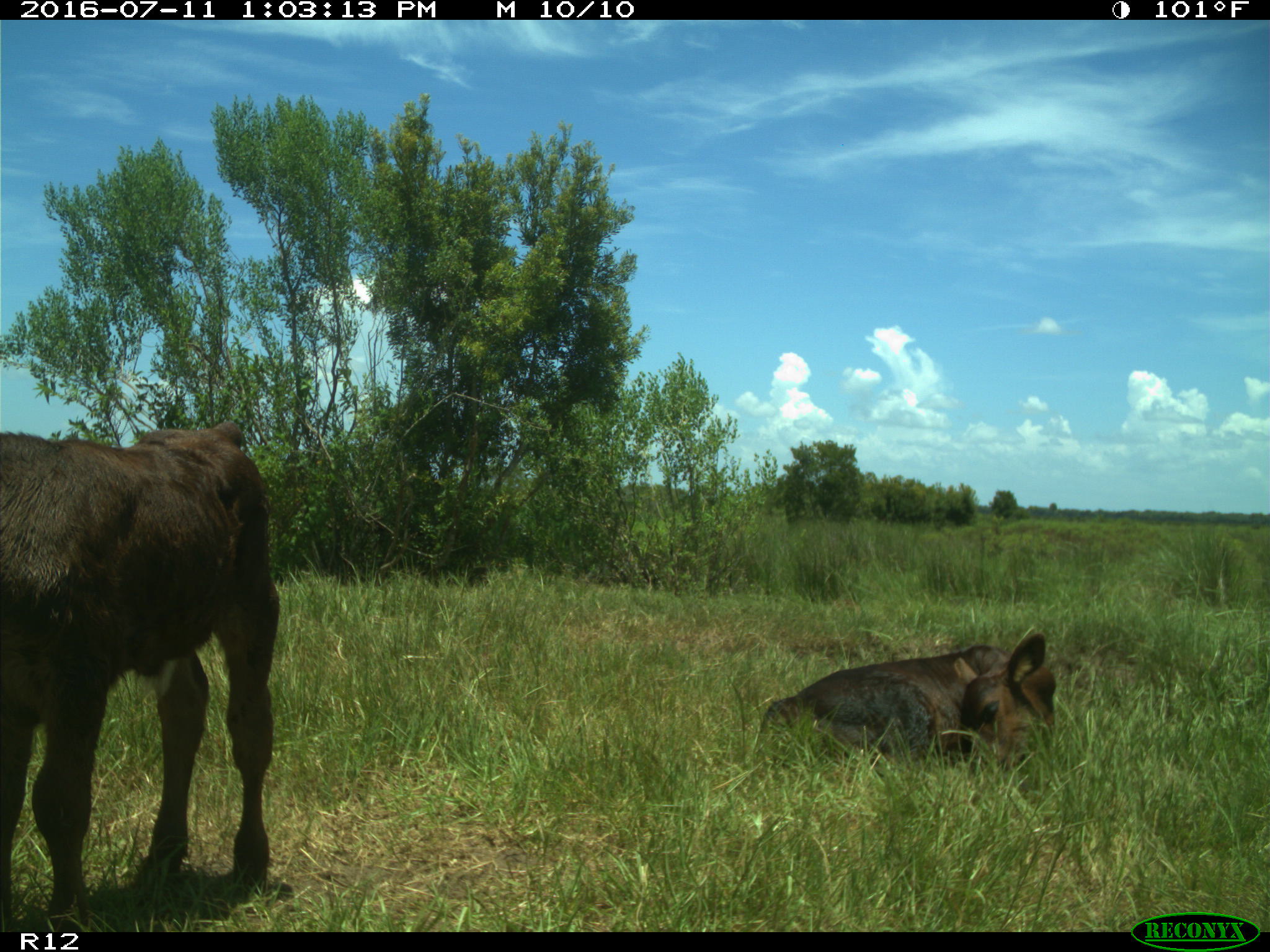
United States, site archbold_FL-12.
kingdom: Animalia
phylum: Chordata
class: Mammalia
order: Artiodactyla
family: Bovidae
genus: Bos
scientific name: Bos taurus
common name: domestic cow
Bos taurus (domestic cow).